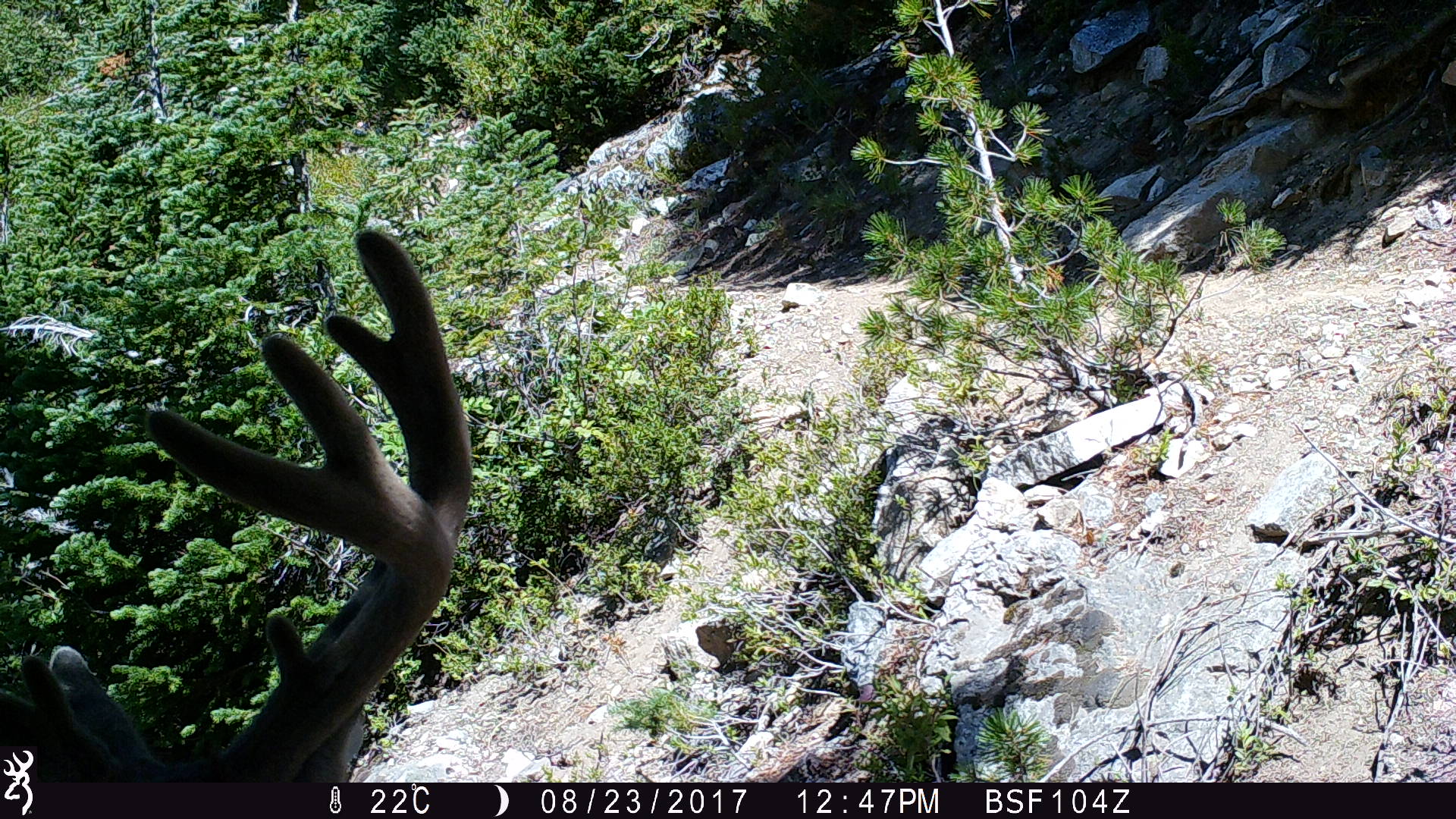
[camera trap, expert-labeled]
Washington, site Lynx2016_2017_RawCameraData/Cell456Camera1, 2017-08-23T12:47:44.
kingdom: Animalia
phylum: Chordata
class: Mammalia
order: Artiodactyla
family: Cervidae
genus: Odocoileus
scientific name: Odocoileus hemionus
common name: mule deer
Odocoileus hemionus (mule deer). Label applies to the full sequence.